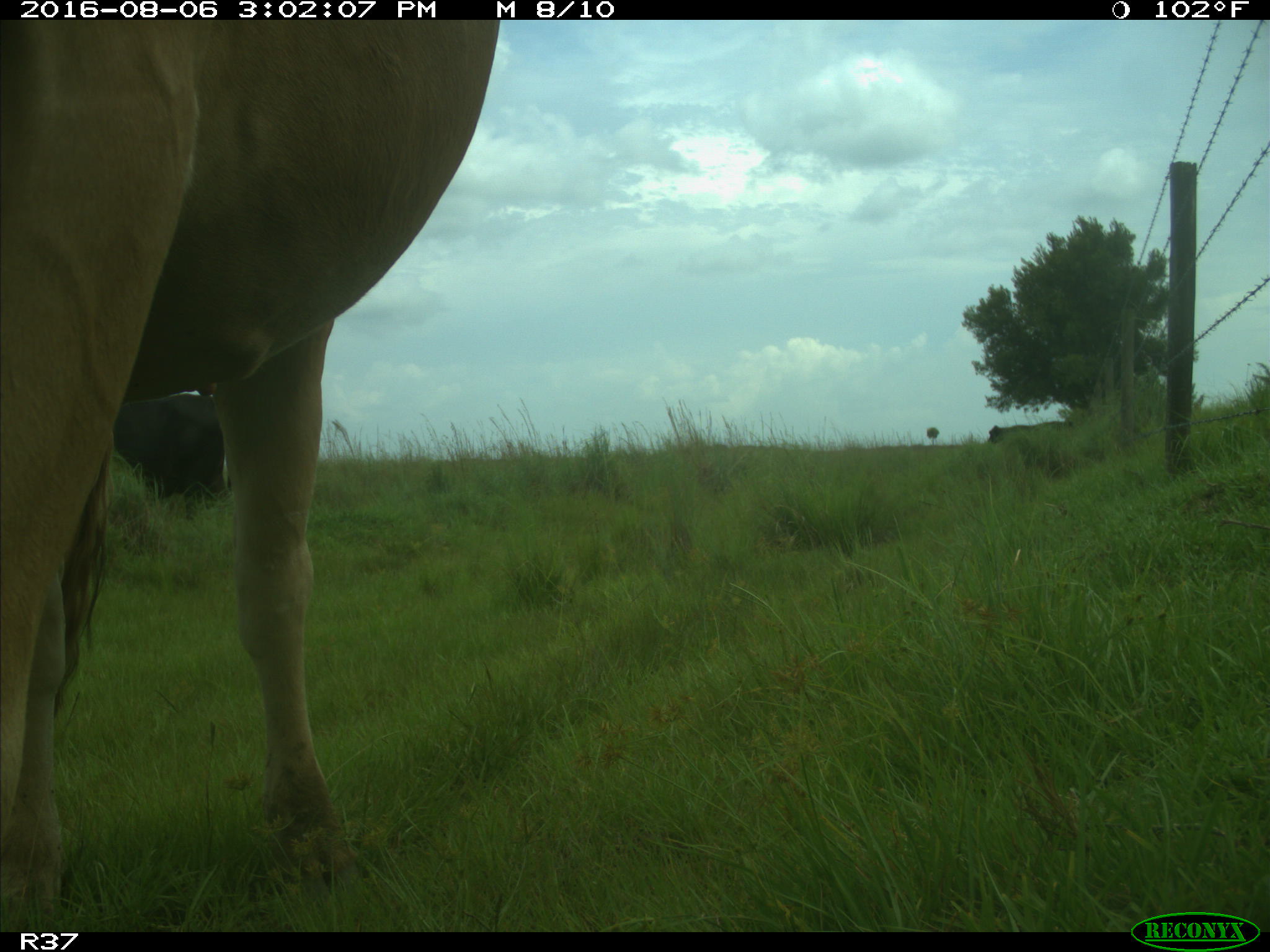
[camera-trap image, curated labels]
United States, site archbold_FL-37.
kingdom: Animalia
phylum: Chordata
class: Mammalia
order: Artiodactyla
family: Bovidae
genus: Bos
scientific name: Bos taurus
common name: domestic cow